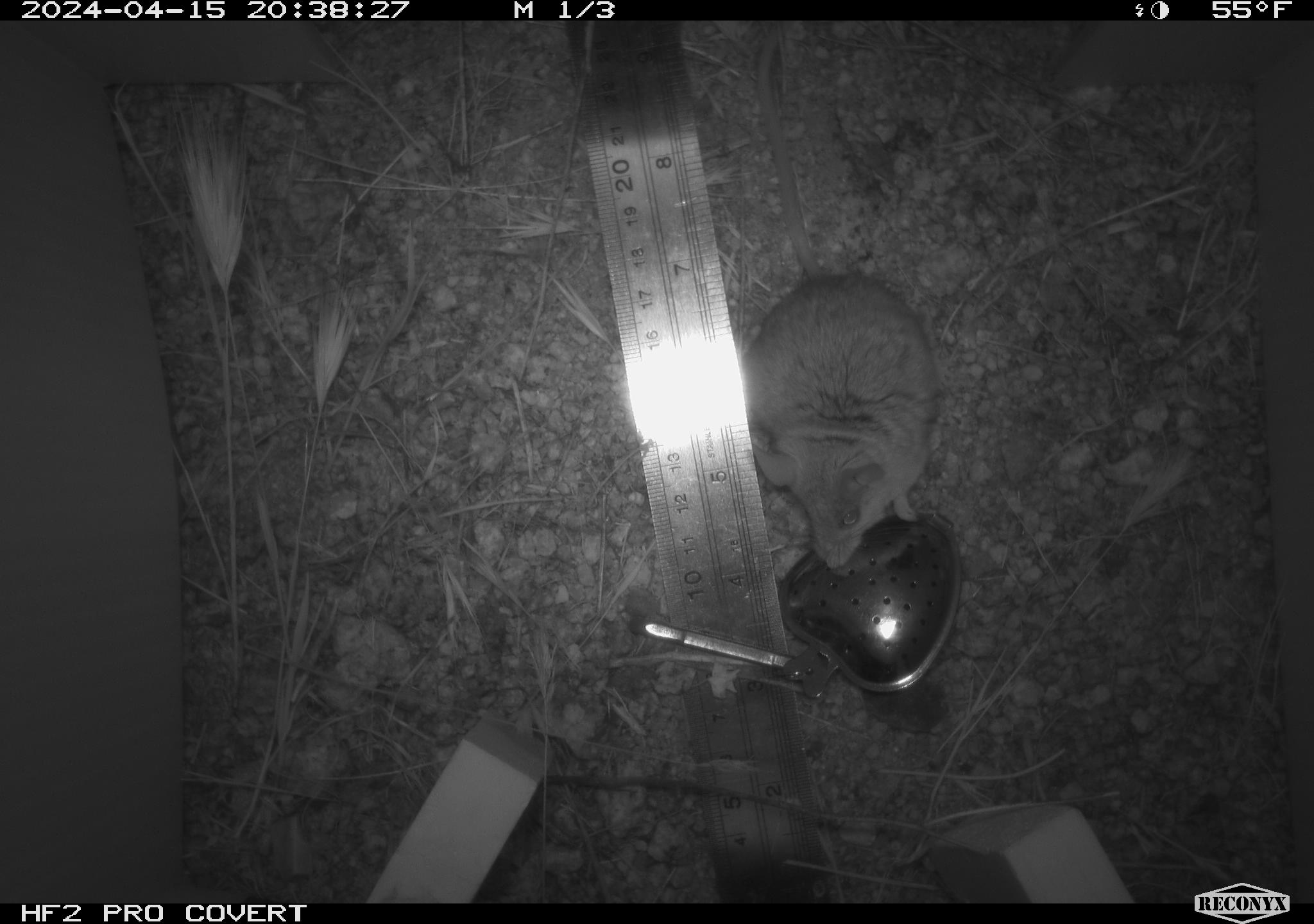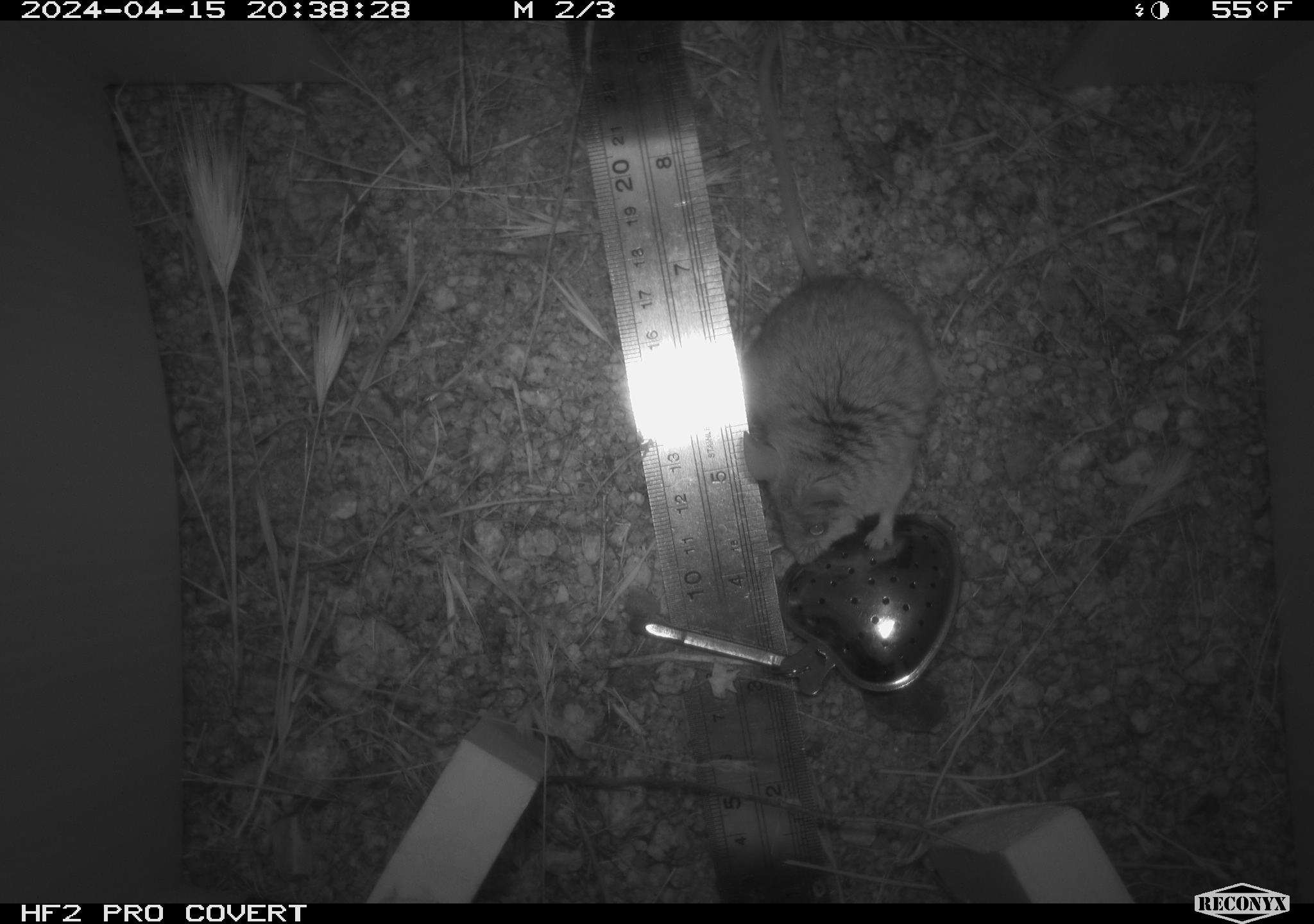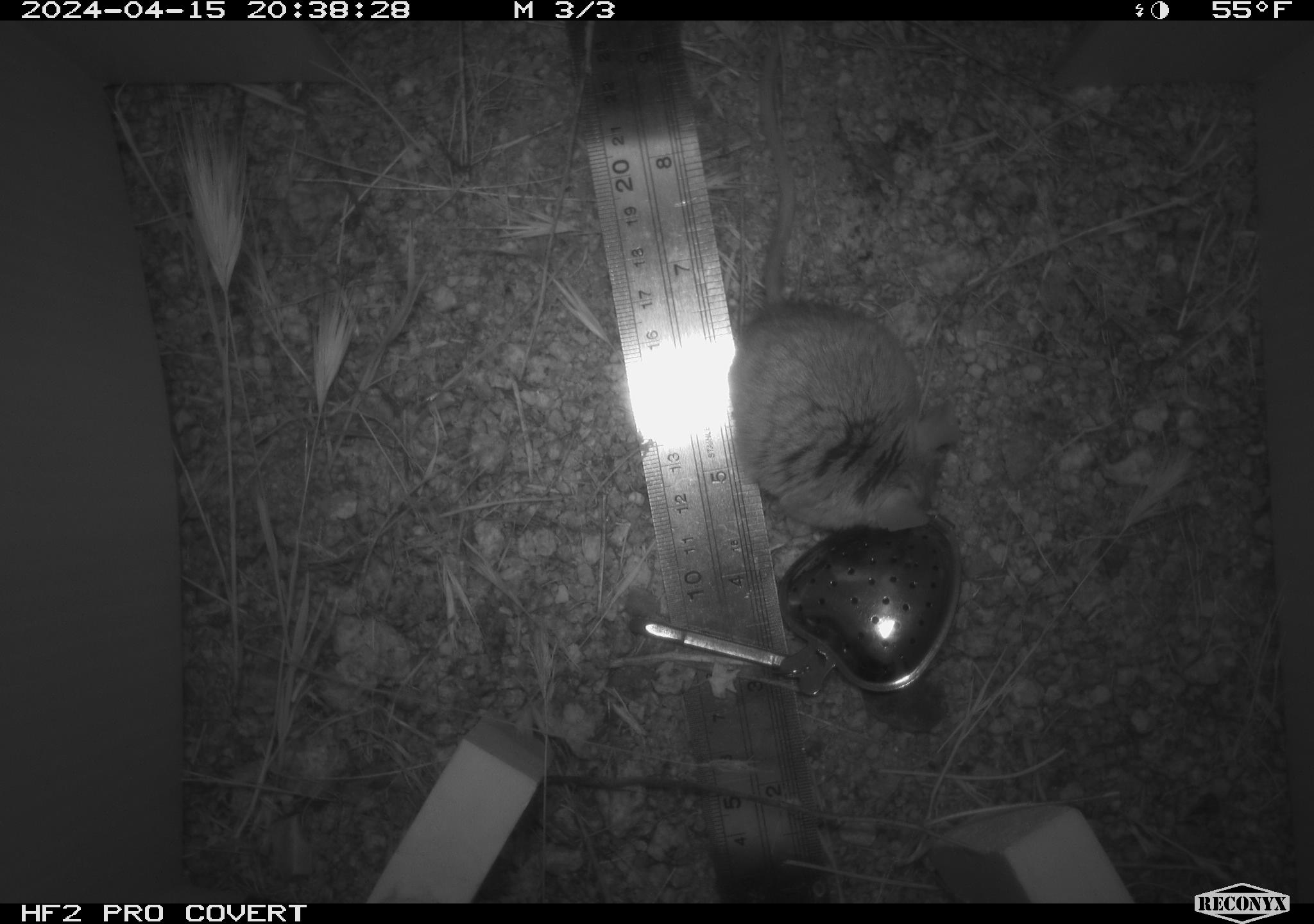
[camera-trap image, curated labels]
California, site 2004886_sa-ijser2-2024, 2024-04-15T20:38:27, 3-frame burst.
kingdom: Animalia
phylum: Chordata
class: Mammalia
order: Rodentia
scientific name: Rodentia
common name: mouse species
Mouse species (Rodentia).